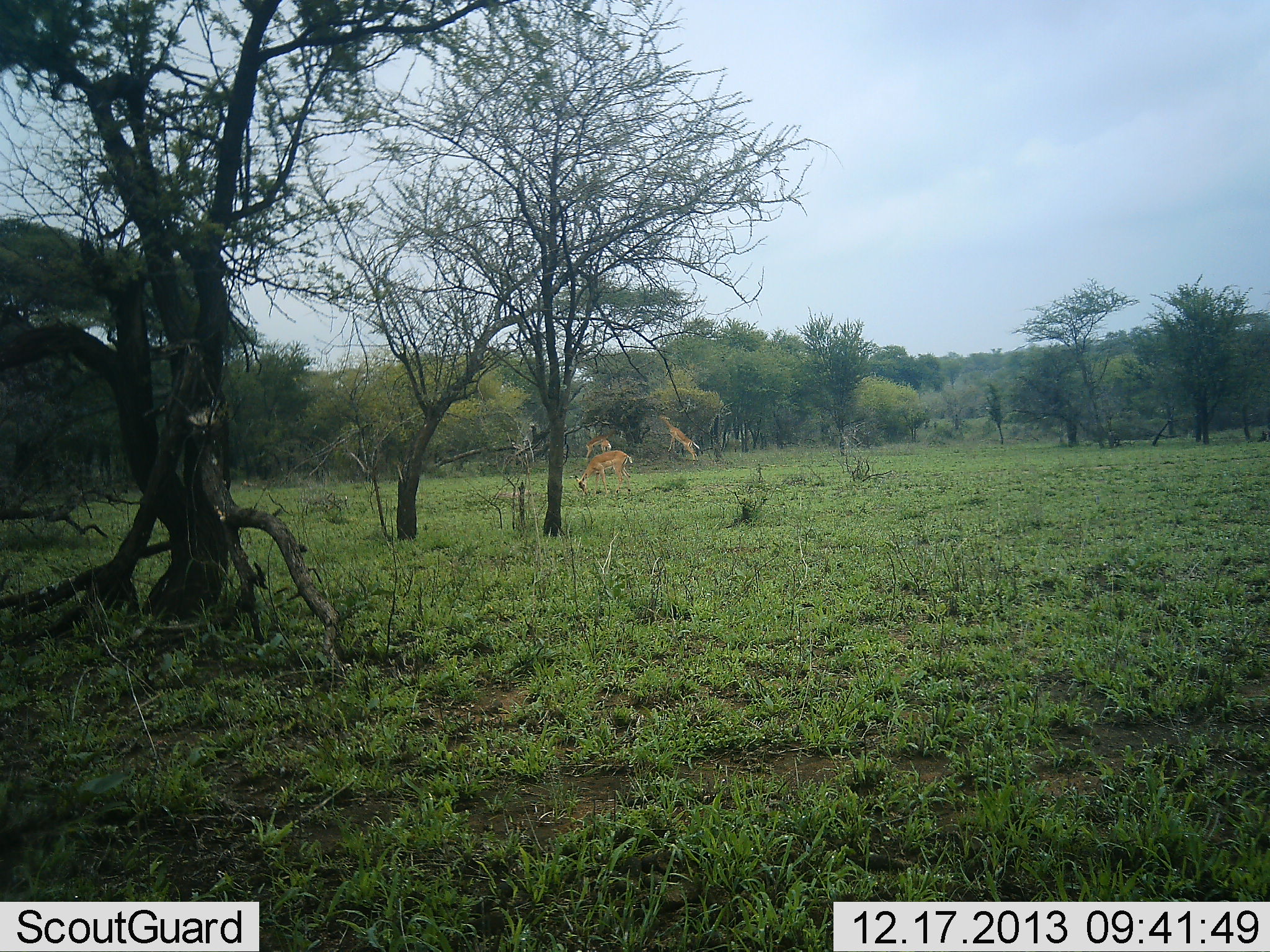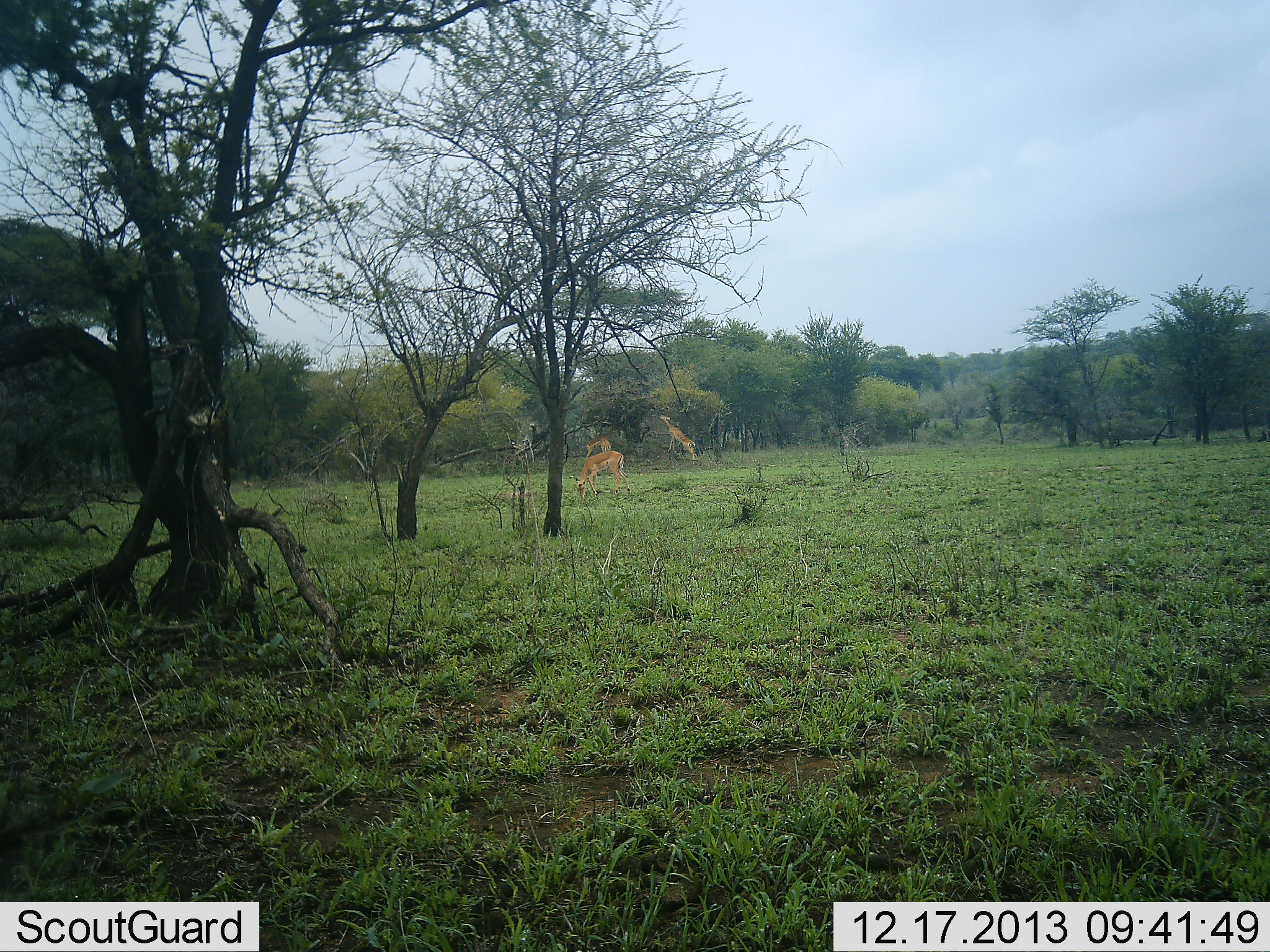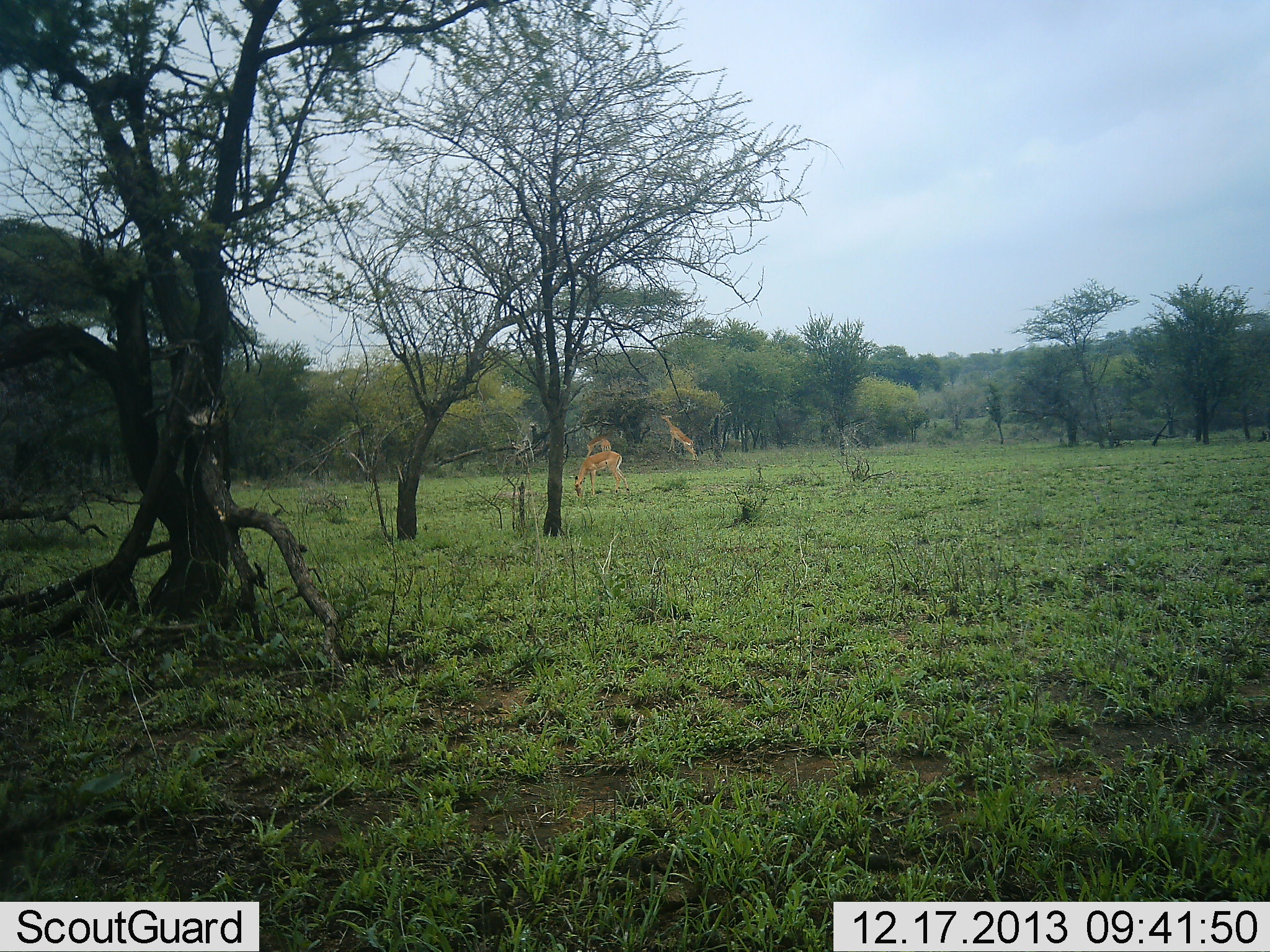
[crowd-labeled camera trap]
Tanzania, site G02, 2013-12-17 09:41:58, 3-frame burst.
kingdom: Animalia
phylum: Chordata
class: Mammalia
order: Artiodactyla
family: Bovidae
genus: Aepyceros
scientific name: Aepyceros melampus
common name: impala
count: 3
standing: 20%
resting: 0%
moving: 0%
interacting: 0%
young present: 0%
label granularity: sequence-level